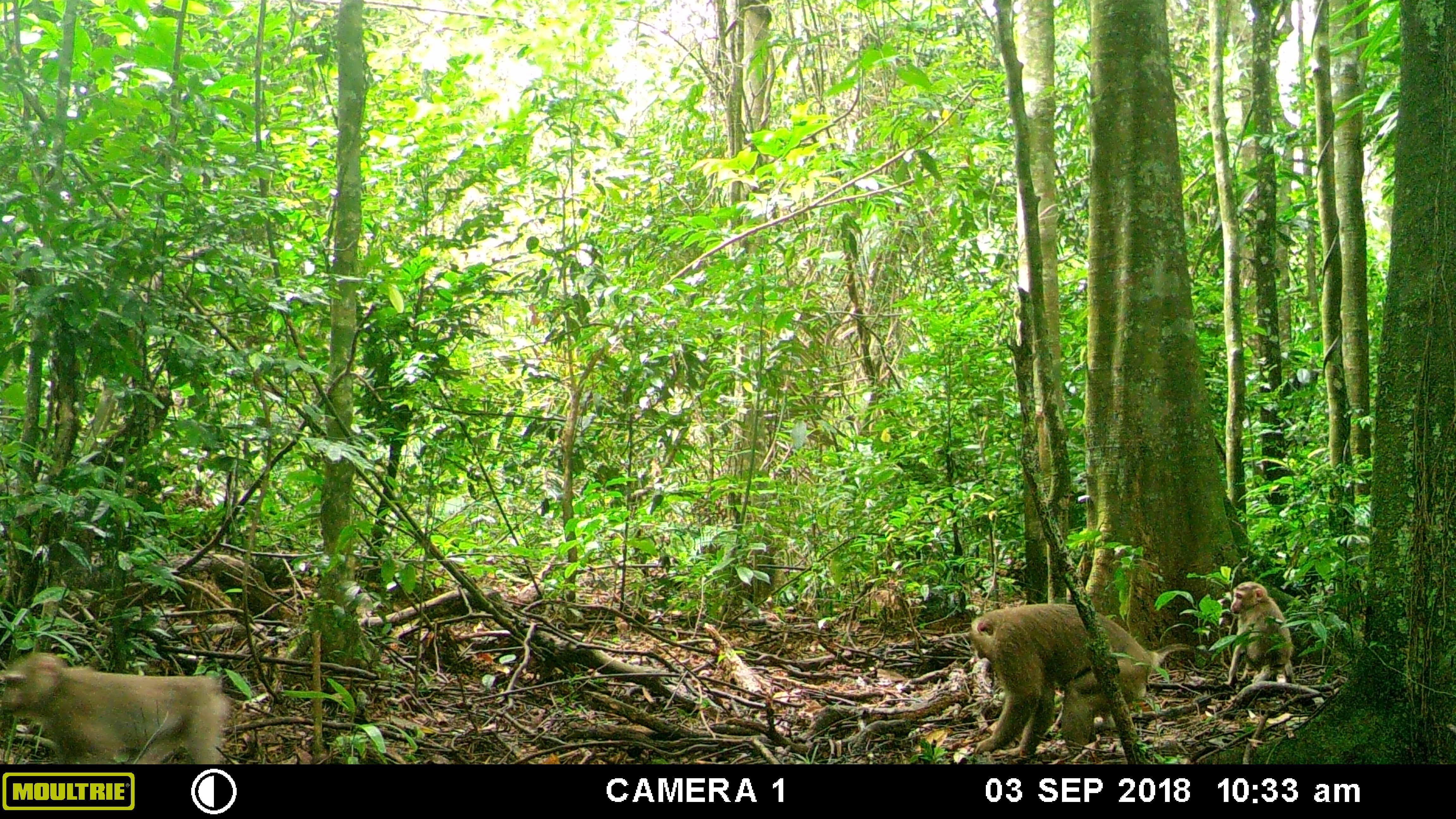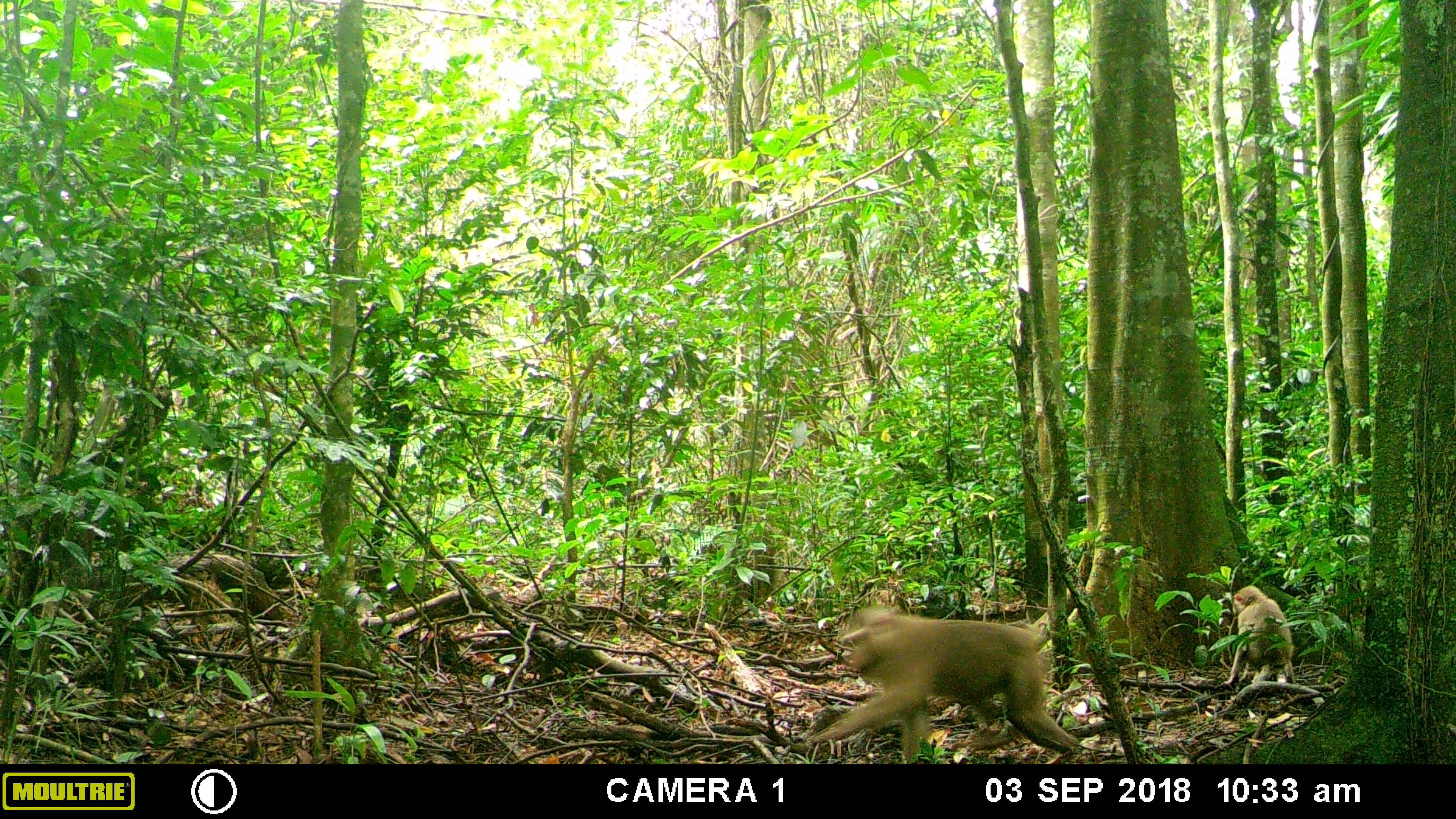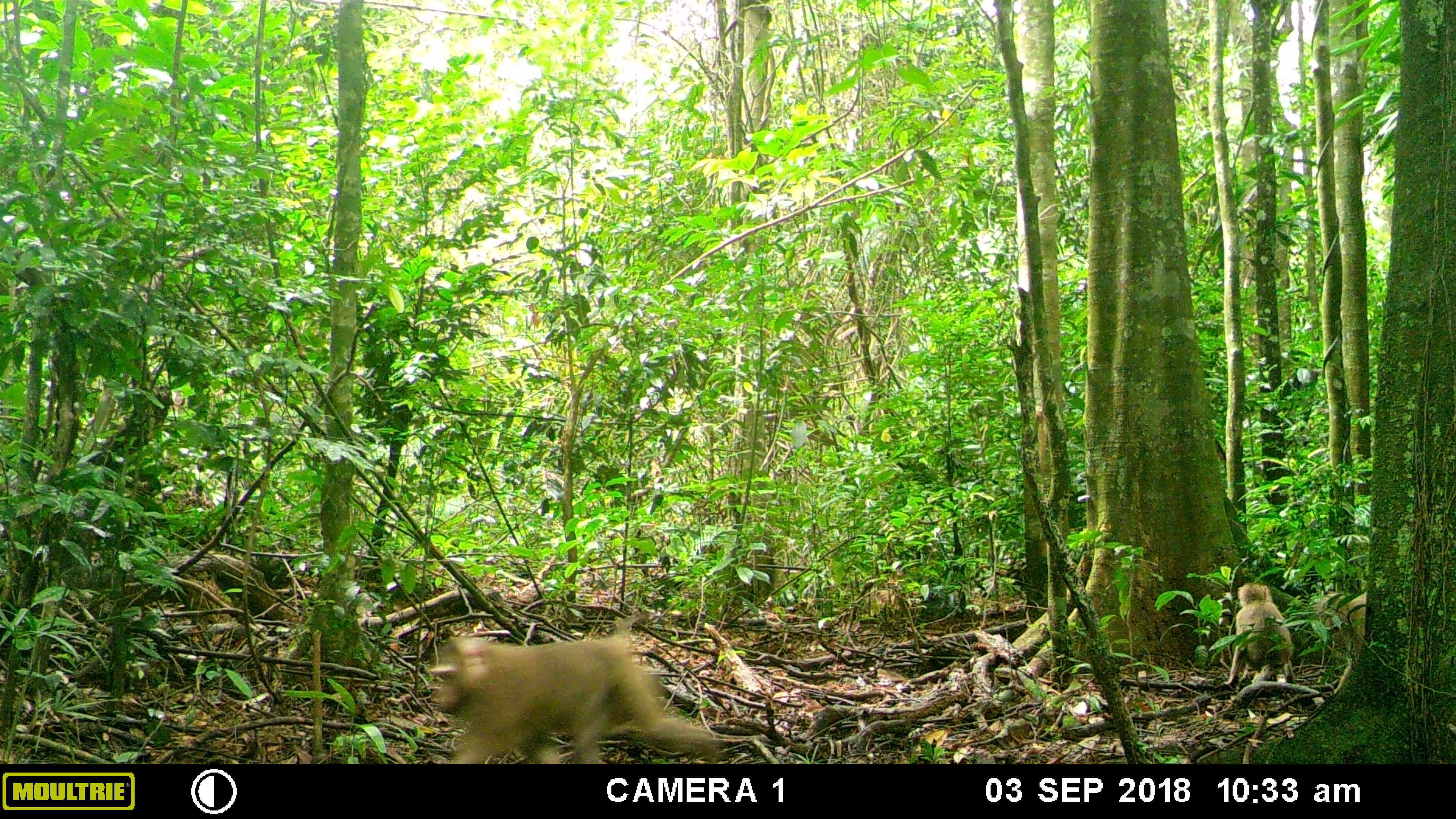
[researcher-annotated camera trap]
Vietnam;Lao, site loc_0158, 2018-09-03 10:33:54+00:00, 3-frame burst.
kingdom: Animalia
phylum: Chordata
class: Mammalia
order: Primates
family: Cercopithecidae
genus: Macaca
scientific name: Macaca nemestrina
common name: pig-tailed macaque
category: pig tailed macaque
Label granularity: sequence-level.